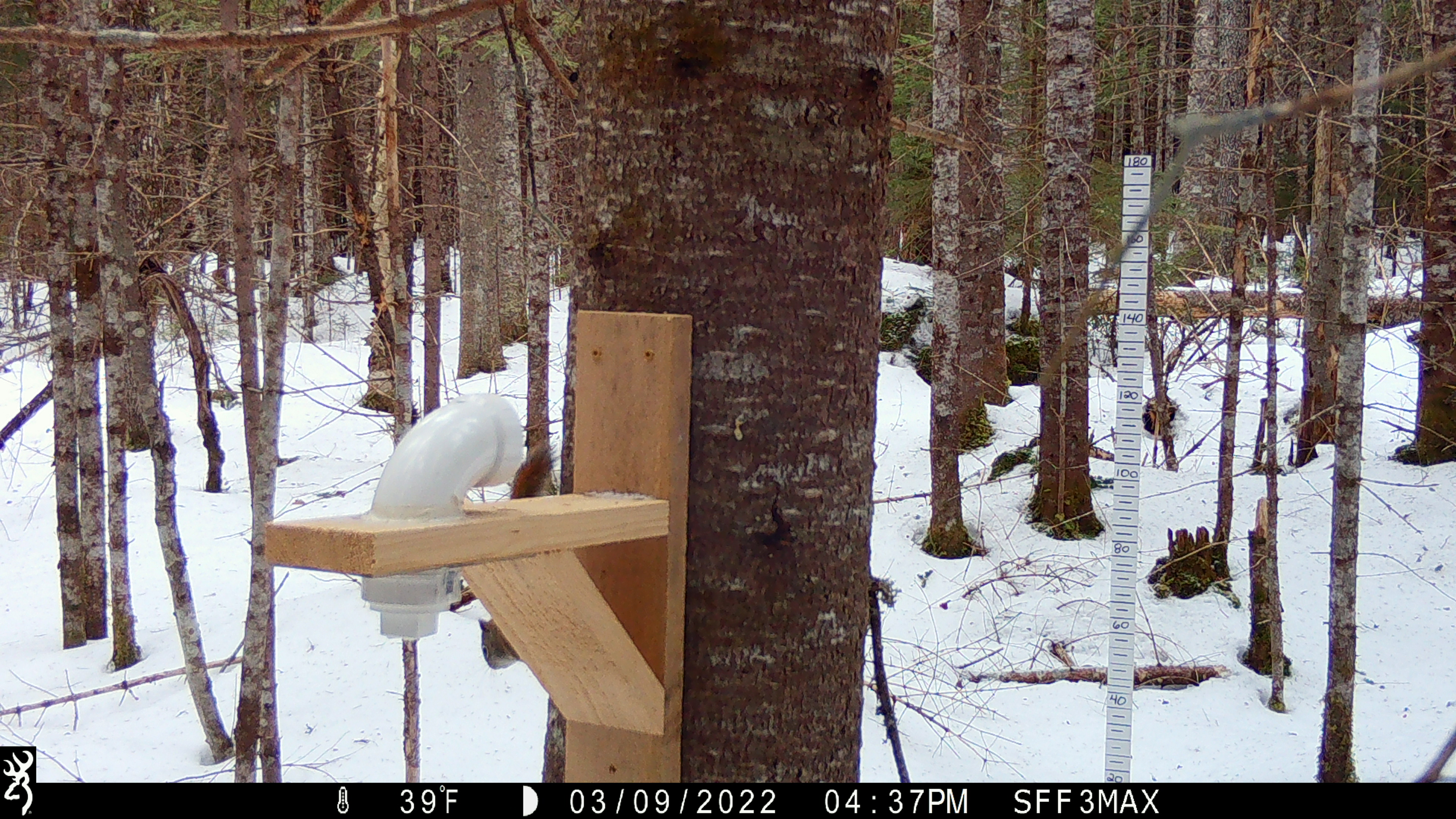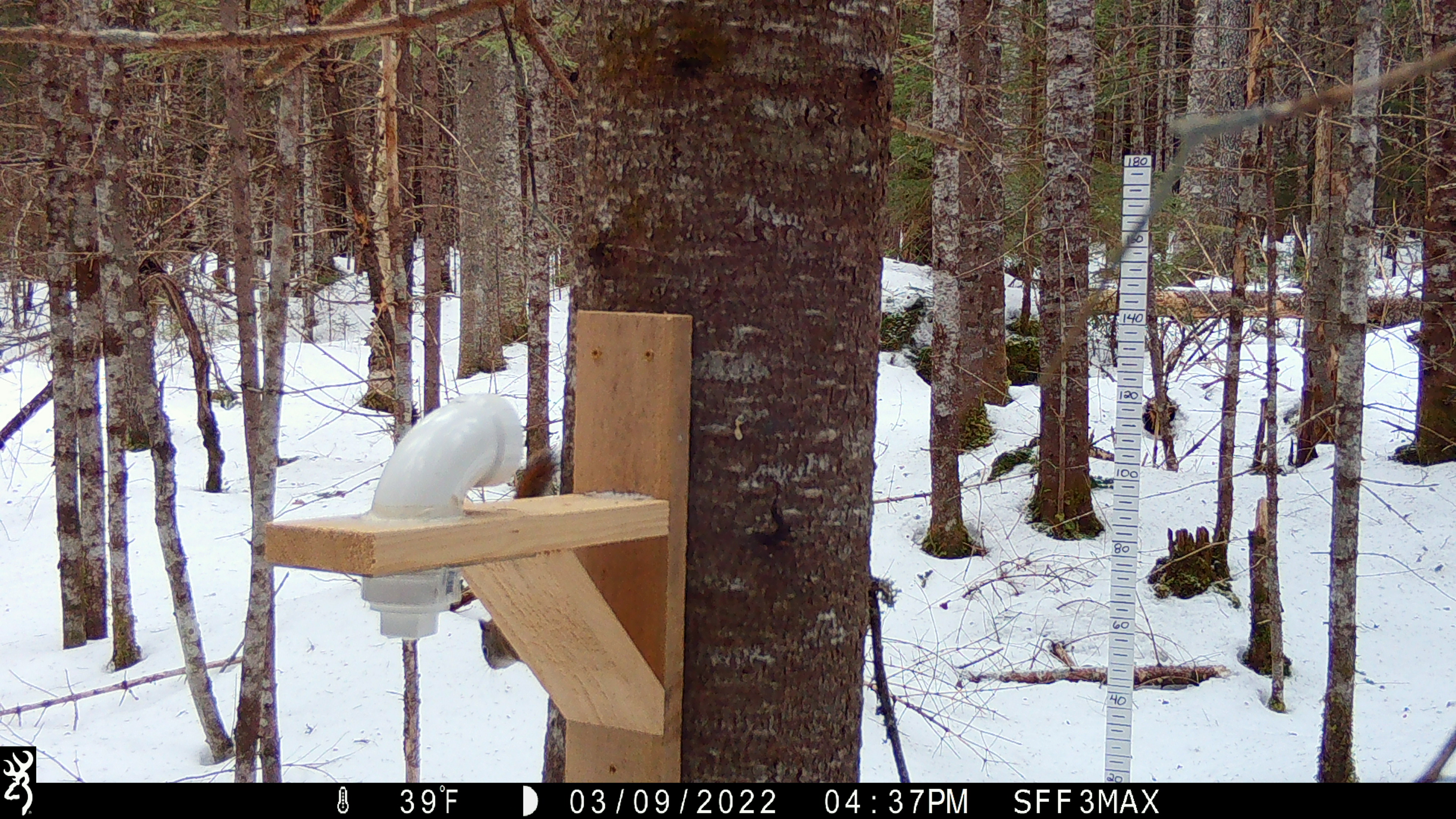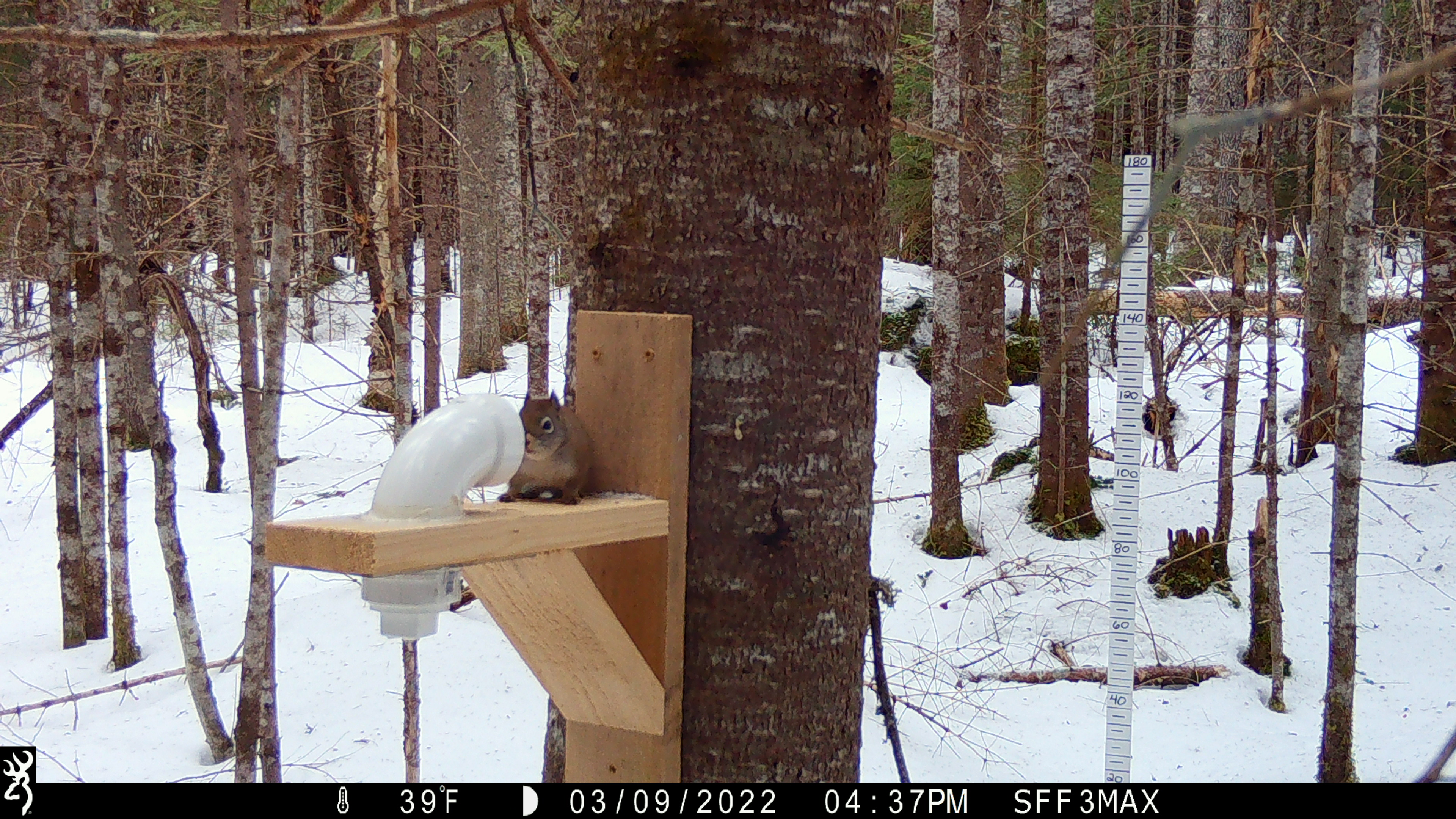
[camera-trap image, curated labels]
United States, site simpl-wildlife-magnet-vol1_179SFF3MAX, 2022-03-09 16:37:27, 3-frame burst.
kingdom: Animalia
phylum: Chordata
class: Mammalia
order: Rodentia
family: Sciuridae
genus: Tamiasciurus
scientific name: Tamiasciurus hudsonicus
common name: red squirrel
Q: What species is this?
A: Red squirrel (Tamiasciurus hudsonicus).